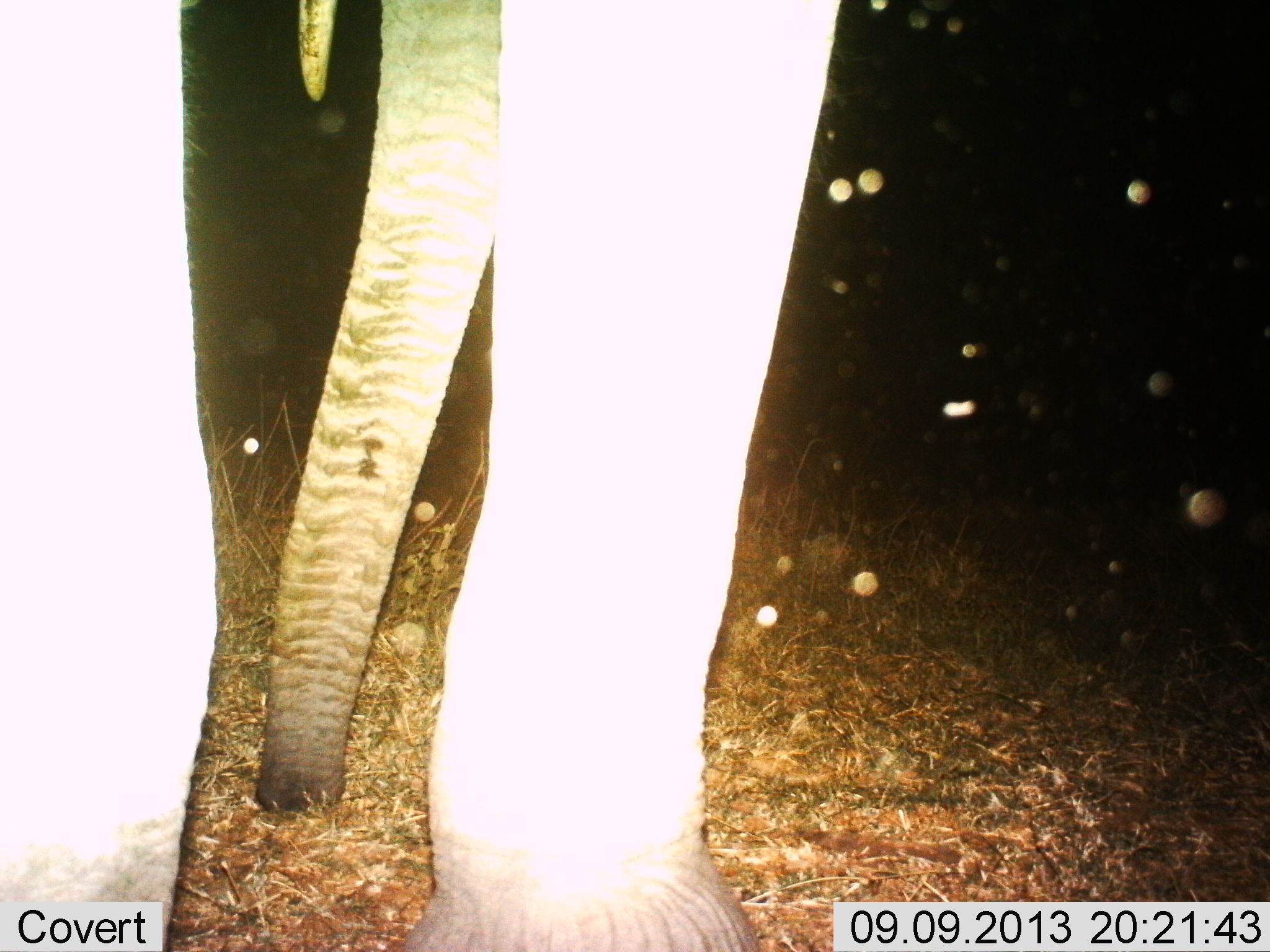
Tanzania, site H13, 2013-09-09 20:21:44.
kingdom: Animalia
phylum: Chordata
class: Mammalia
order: Proboscidea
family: Elephantidae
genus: Loxodonta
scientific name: Loxodonta africana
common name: african bush elephant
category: elephant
Elephant (african bush elephant) (Loxodonta africana), count 1. Behavior (volunteer vote fractions): standing 90%, resting 0%, moving 0%, interacting 0%. Young present (vote fraction): 0%. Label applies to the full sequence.